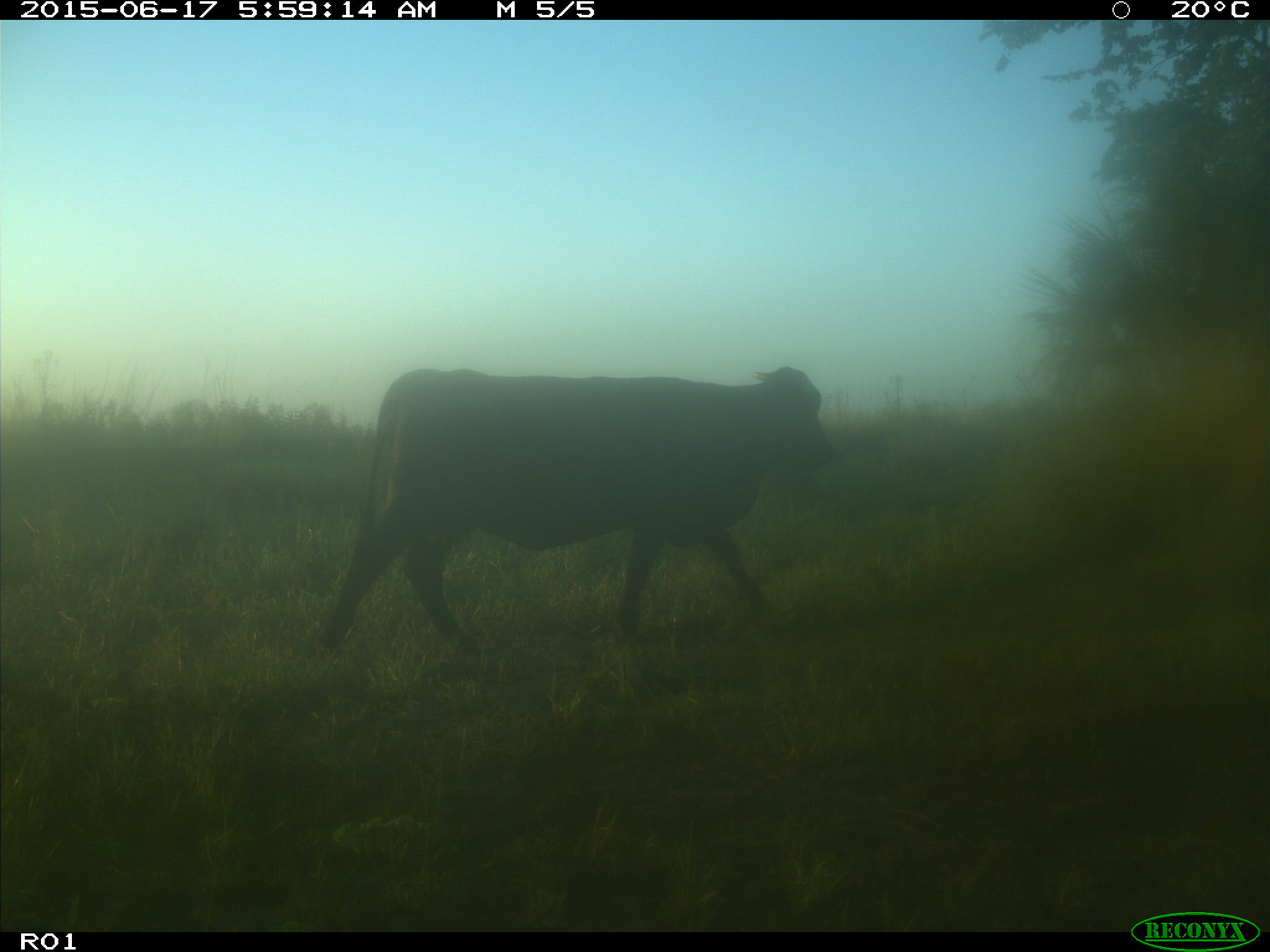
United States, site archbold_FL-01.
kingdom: Animalia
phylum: Chordata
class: Mammalia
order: Artiodactyla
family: Bovidae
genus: Bos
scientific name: Bos taurus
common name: domestic cow